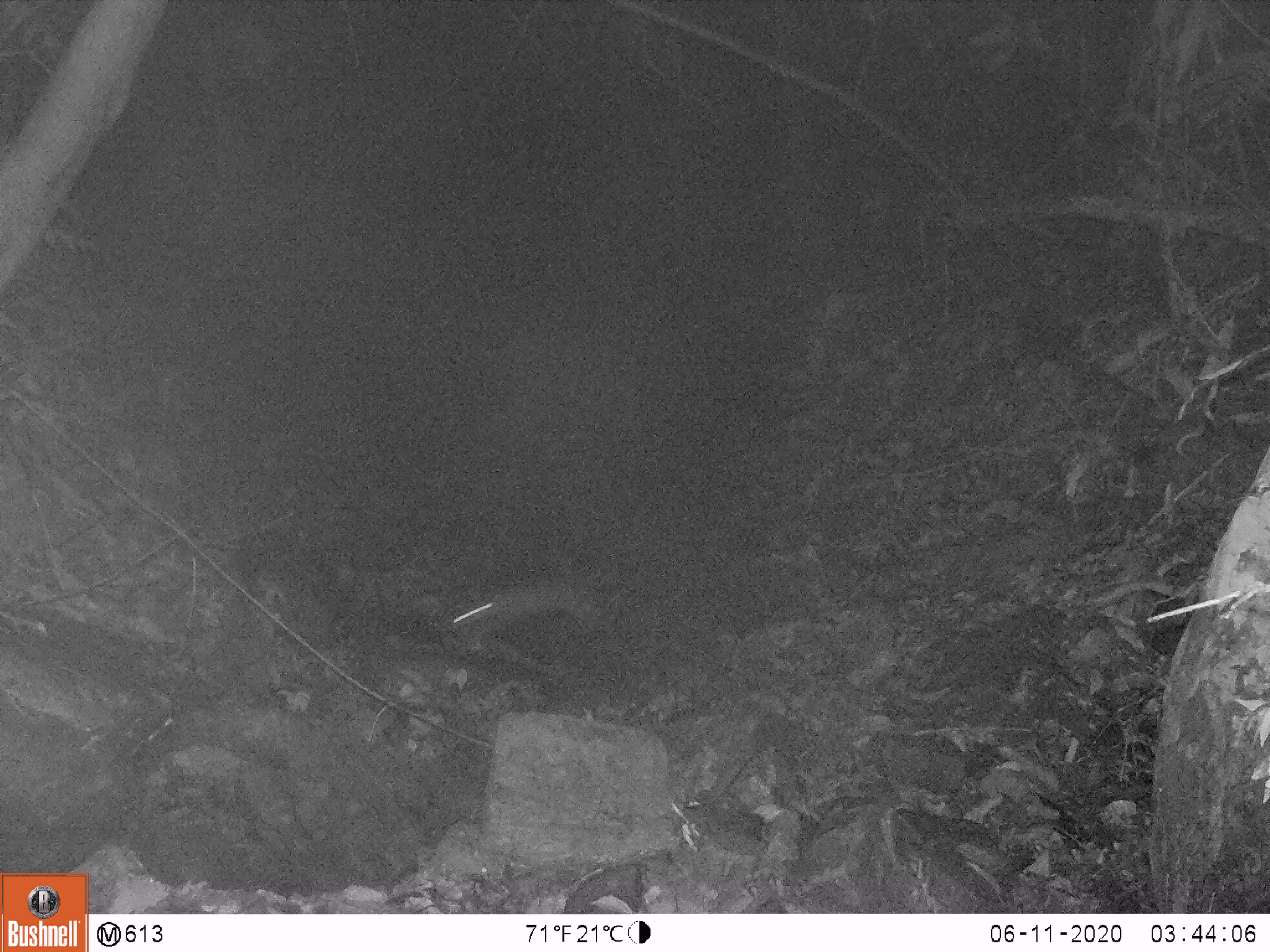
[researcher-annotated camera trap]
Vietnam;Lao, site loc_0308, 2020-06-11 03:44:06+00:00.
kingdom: Animalia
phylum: Chordata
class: Mammalia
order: Rodentia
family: Muridae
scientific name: Muridae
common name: old-world mice and rats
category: unidentified murid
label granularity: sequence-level